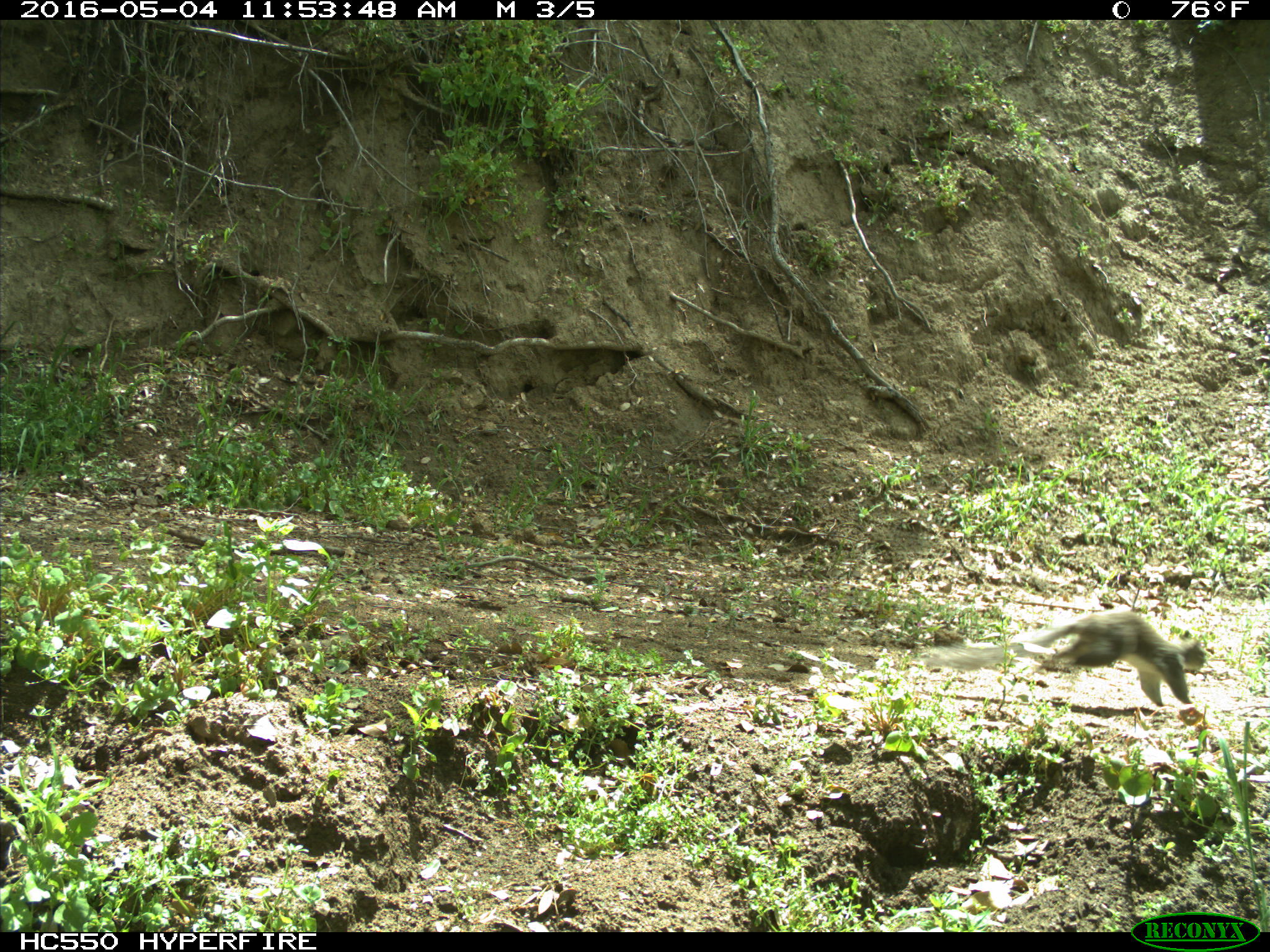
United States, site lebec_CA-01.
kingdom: Animalia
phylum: Chordata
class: Mammalia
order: Rodentia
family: Sciuridae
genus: Sciurus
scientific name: Sciurus carolinensis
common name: eastern gray squirrel